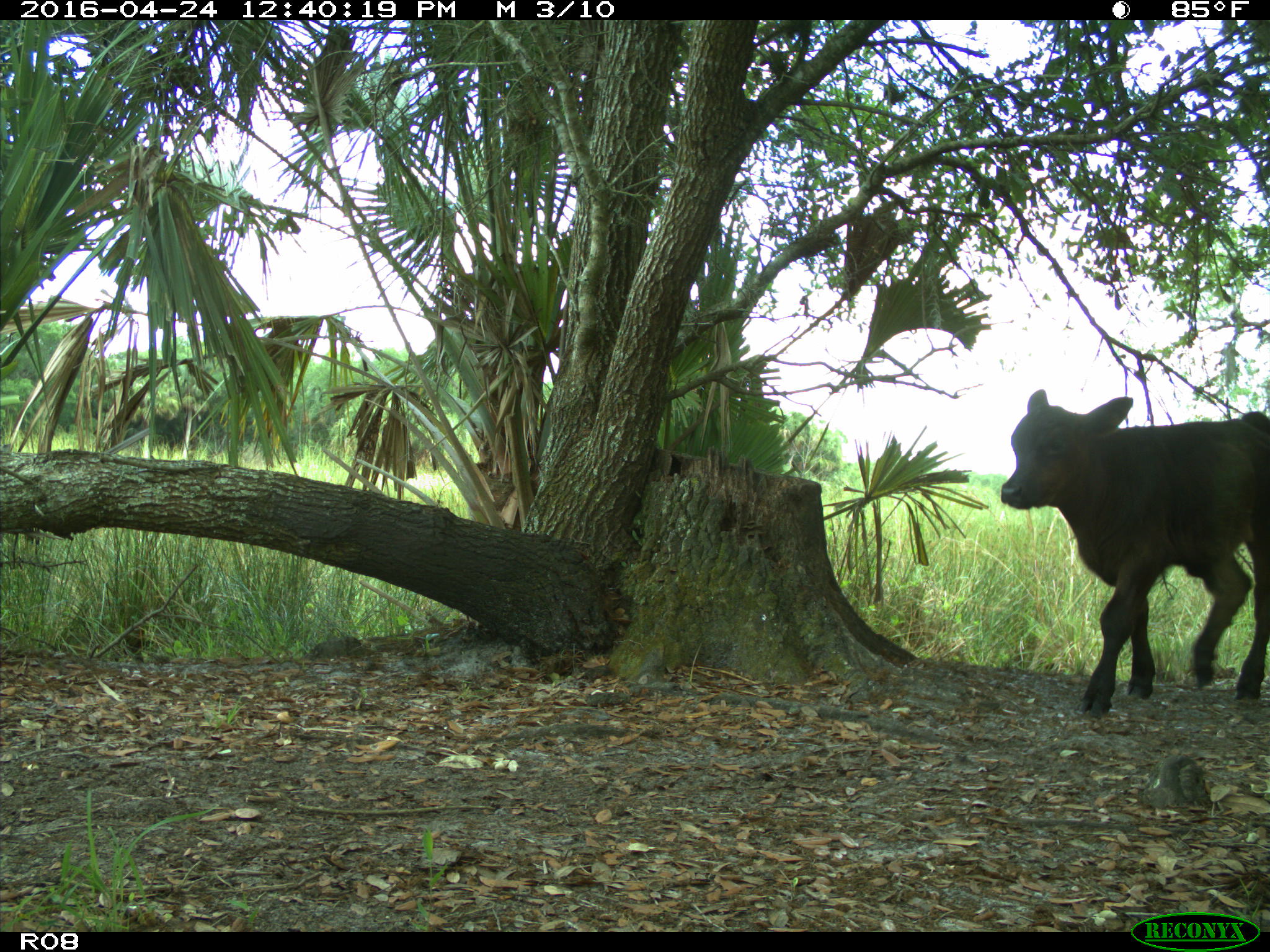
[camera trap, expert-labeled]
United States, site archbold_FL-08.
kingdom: Animalia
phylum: Chordata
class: Mammalia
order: Artiodactyla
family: Bovidae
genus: Bos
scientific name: Bos taurus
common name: domestic cow